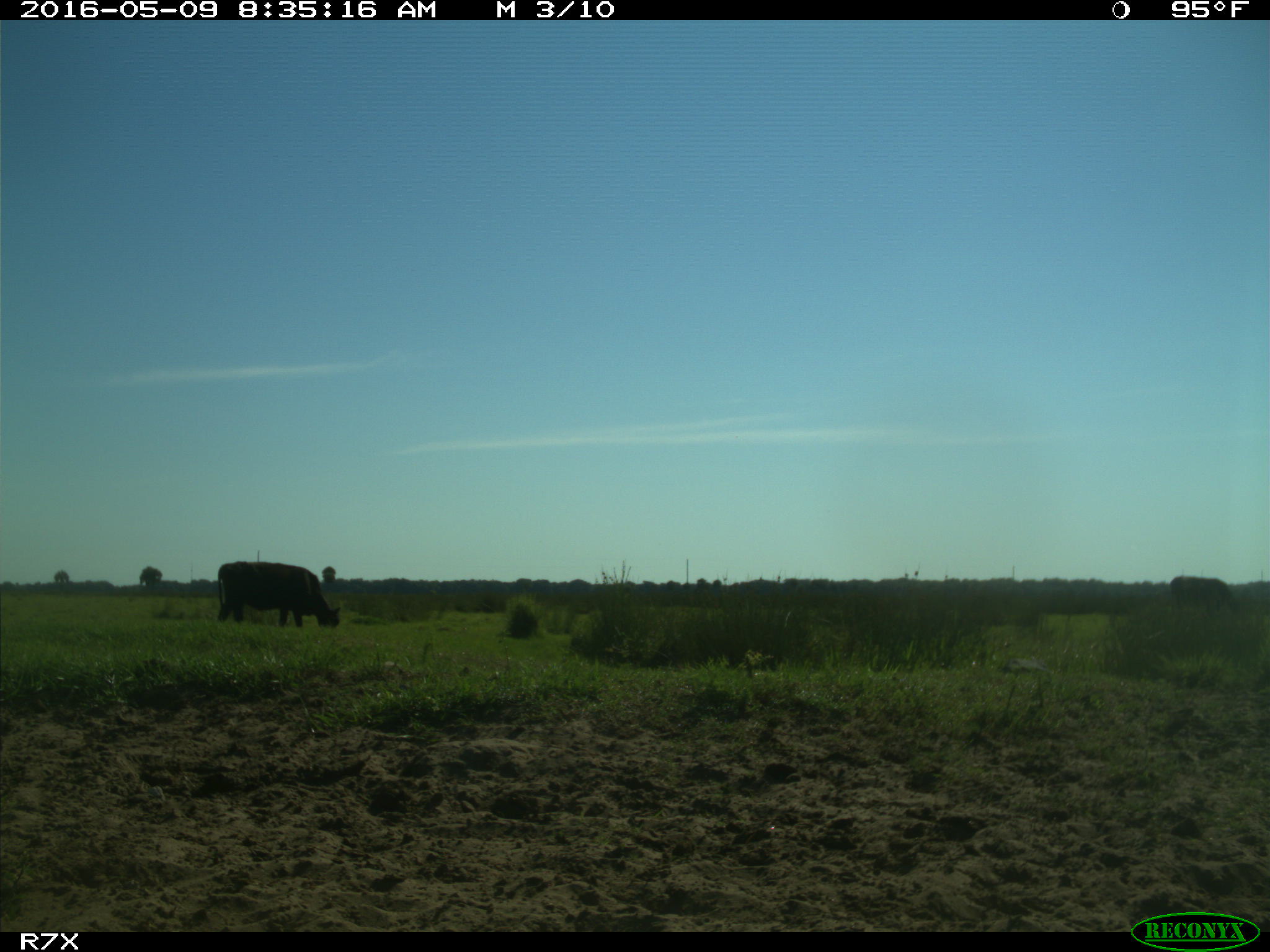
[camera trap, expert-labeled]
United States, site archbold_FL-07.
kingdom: Animalia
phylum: Chordata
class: Mammalia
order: Artiodactyla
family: Bovidae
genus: Bos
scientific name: Bos taurus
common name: domestic cow